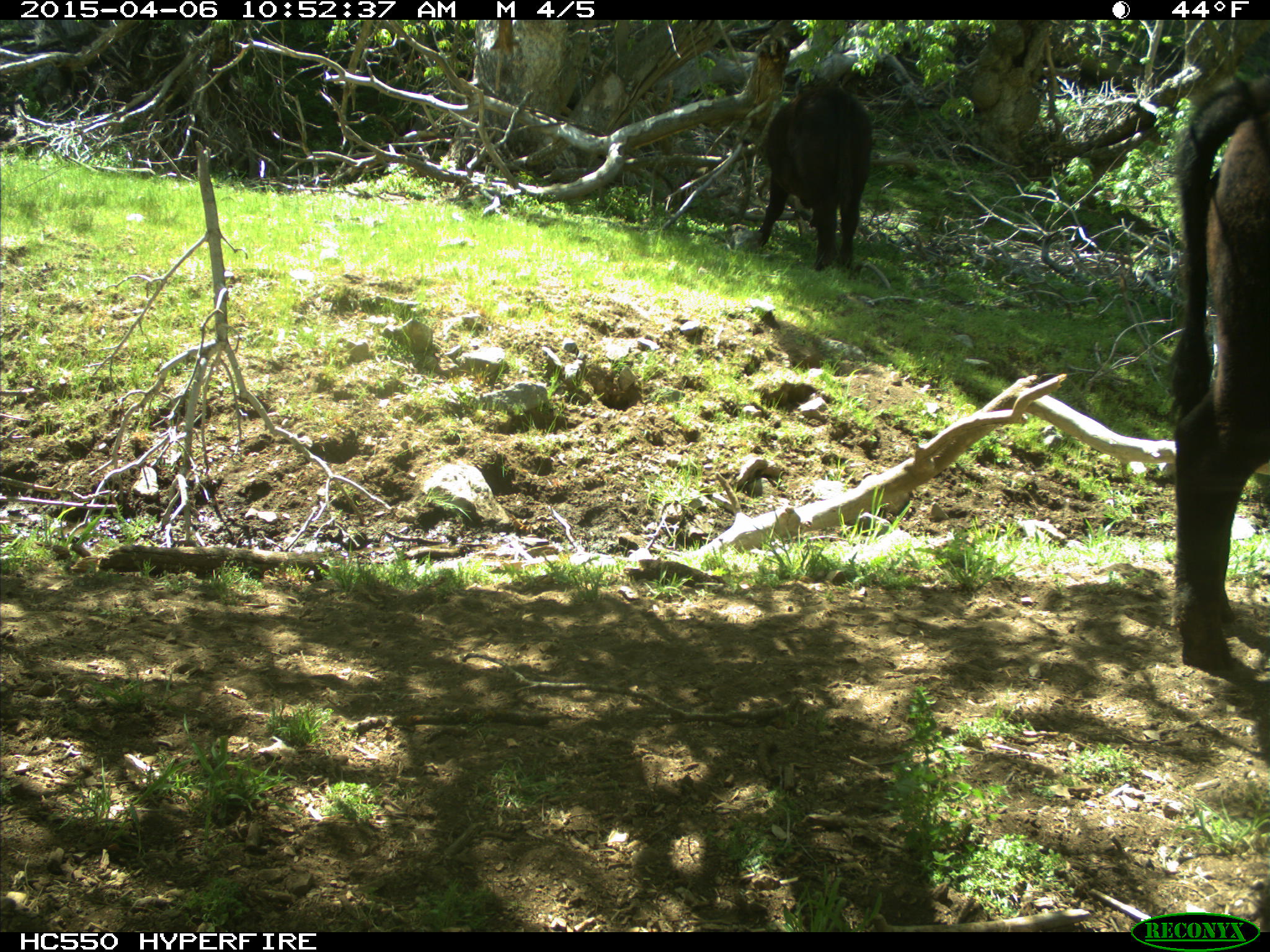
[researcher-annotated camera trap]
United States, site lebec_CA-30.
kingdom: Animalia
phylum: Chordata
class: Mammalia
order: Artiodactyla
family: Bovidae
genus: Bos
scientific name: Bos taurus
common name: domestic cow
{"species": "Bos taurus (domestic cow)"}